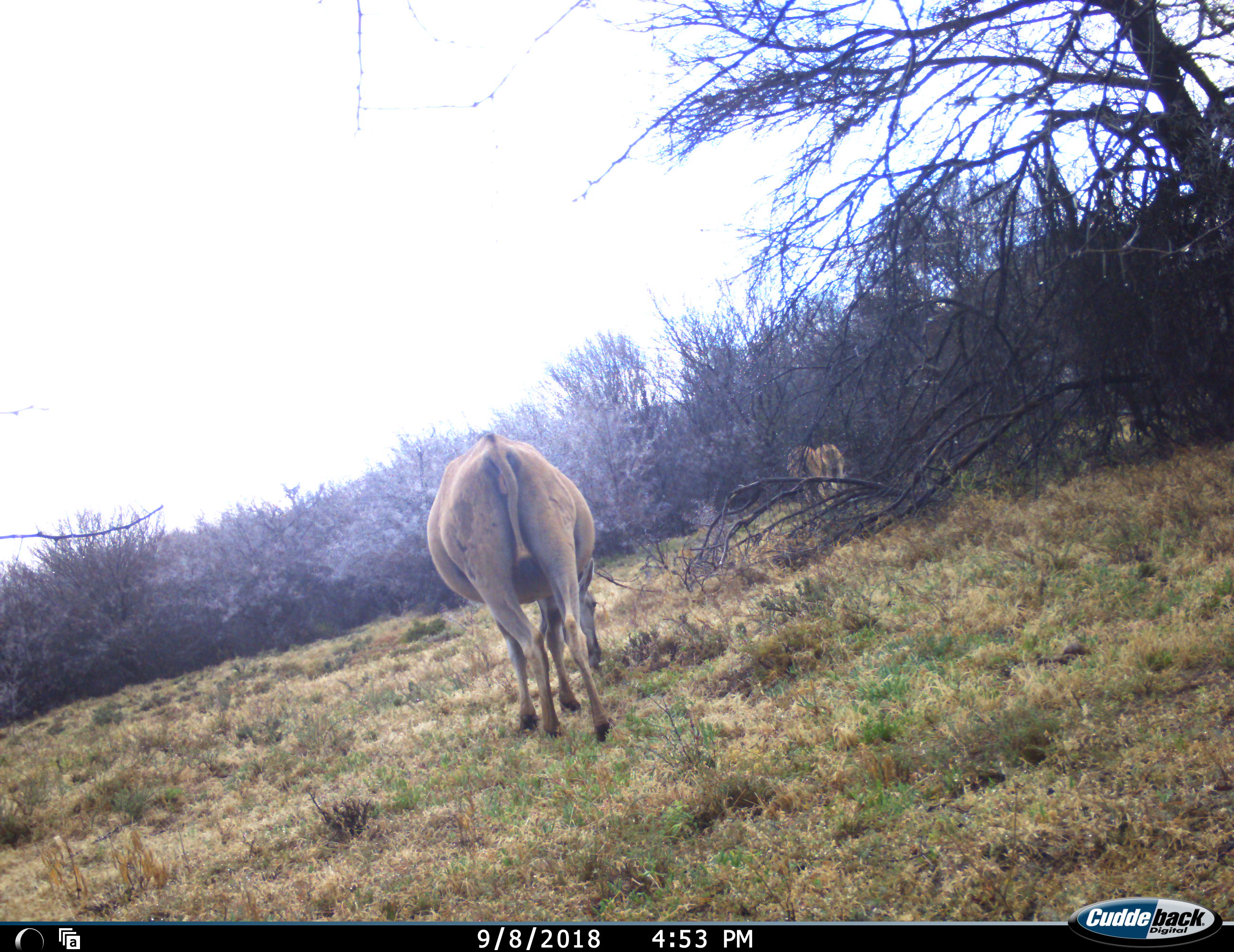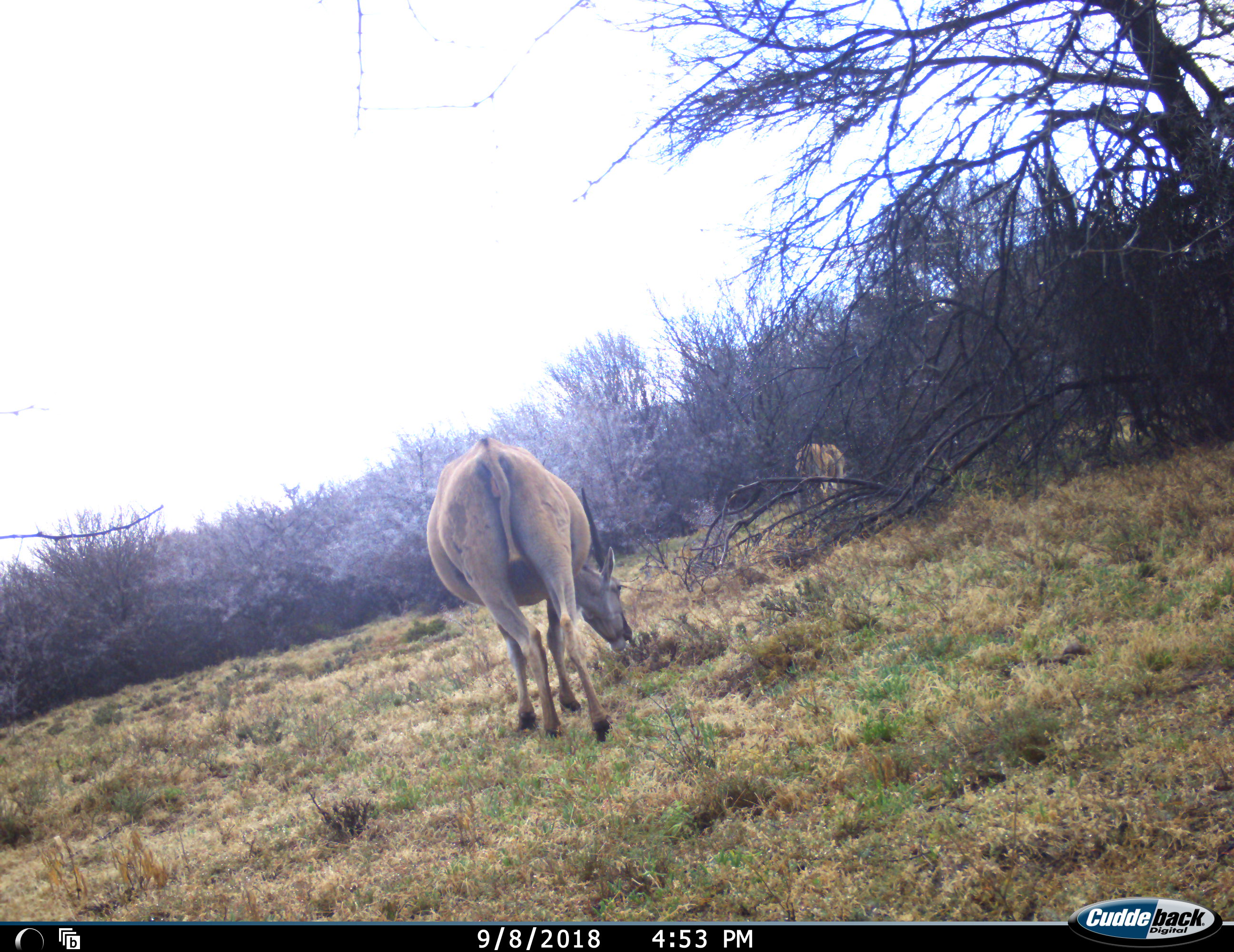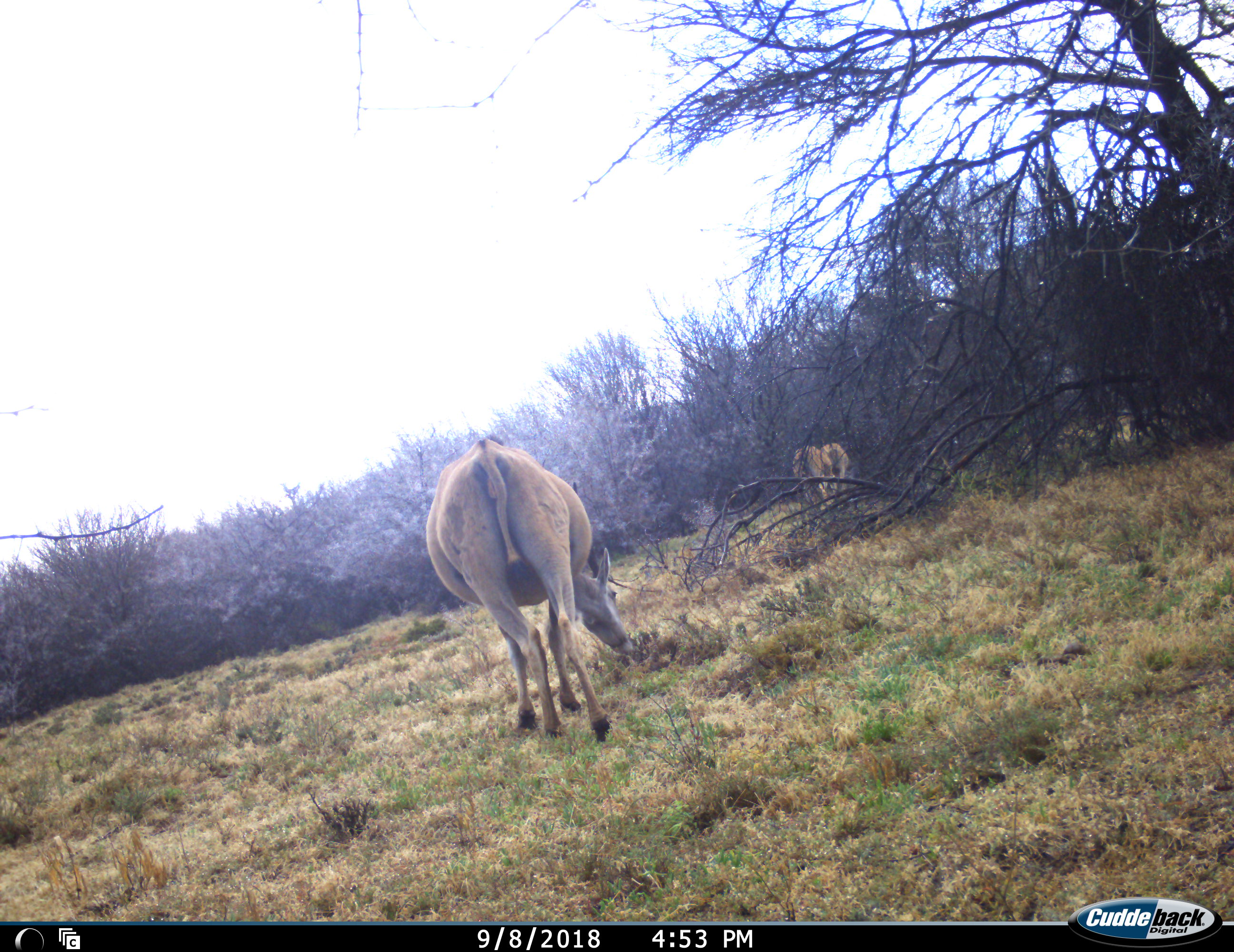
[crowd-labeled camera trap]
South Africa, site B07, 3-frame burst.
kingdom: Animalia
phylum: Chordata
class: Mammalia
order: Artiodactyla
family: Bovidae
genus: Tragelaphus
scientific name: Tragelaphus oryx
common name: eland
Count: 3.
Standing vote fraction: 38%.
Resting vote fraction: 0%.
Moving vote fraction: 25%.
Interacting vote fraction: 0%.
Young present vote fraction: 0%.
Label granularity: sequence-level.